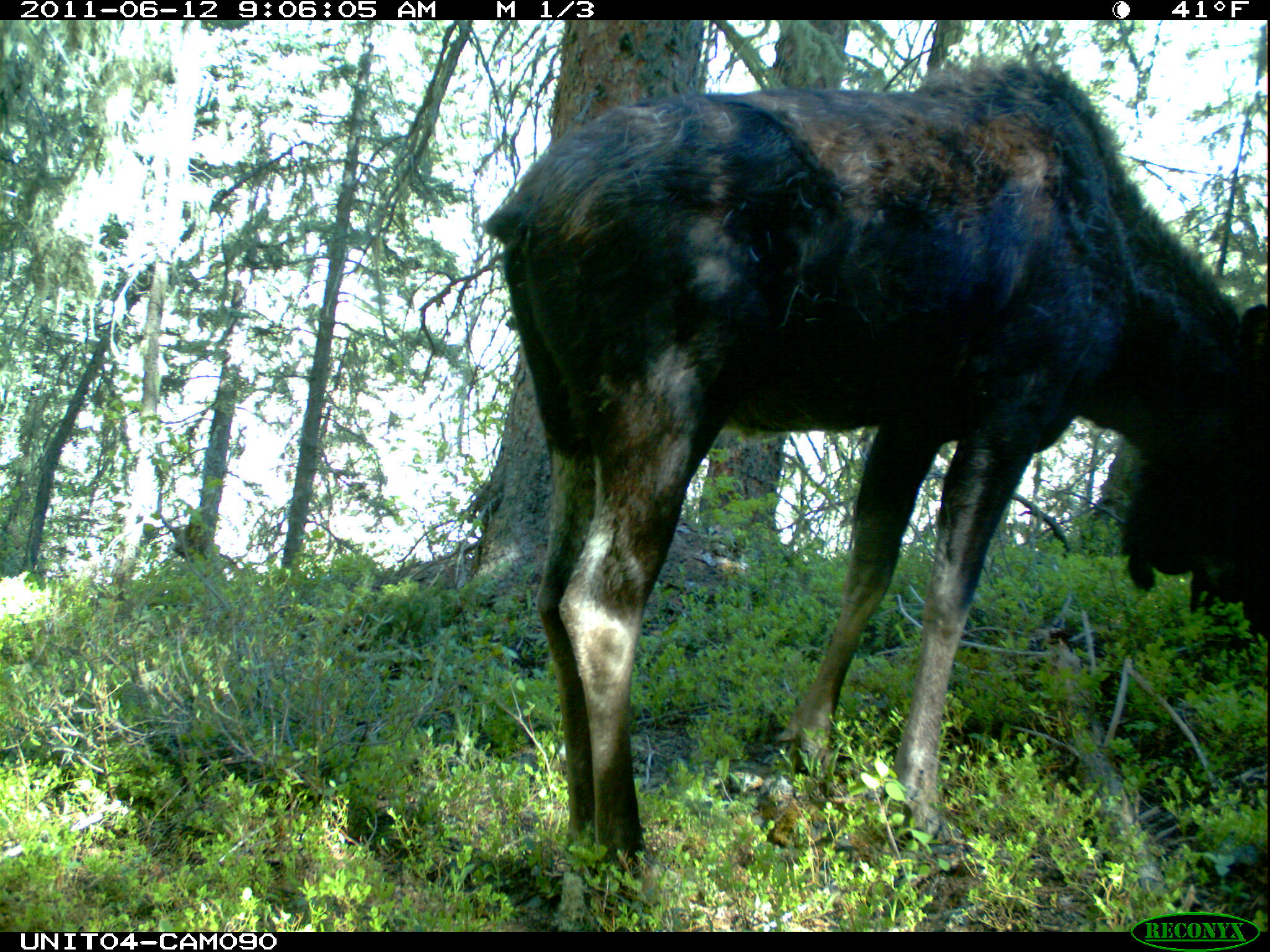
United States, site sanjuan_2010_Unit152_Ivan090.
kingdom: Animalia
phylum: Chordata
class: Mammalia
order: Artiodactyla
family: Cervidae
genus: Alces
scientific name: Alces alces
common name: moose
Alces alces (moose).